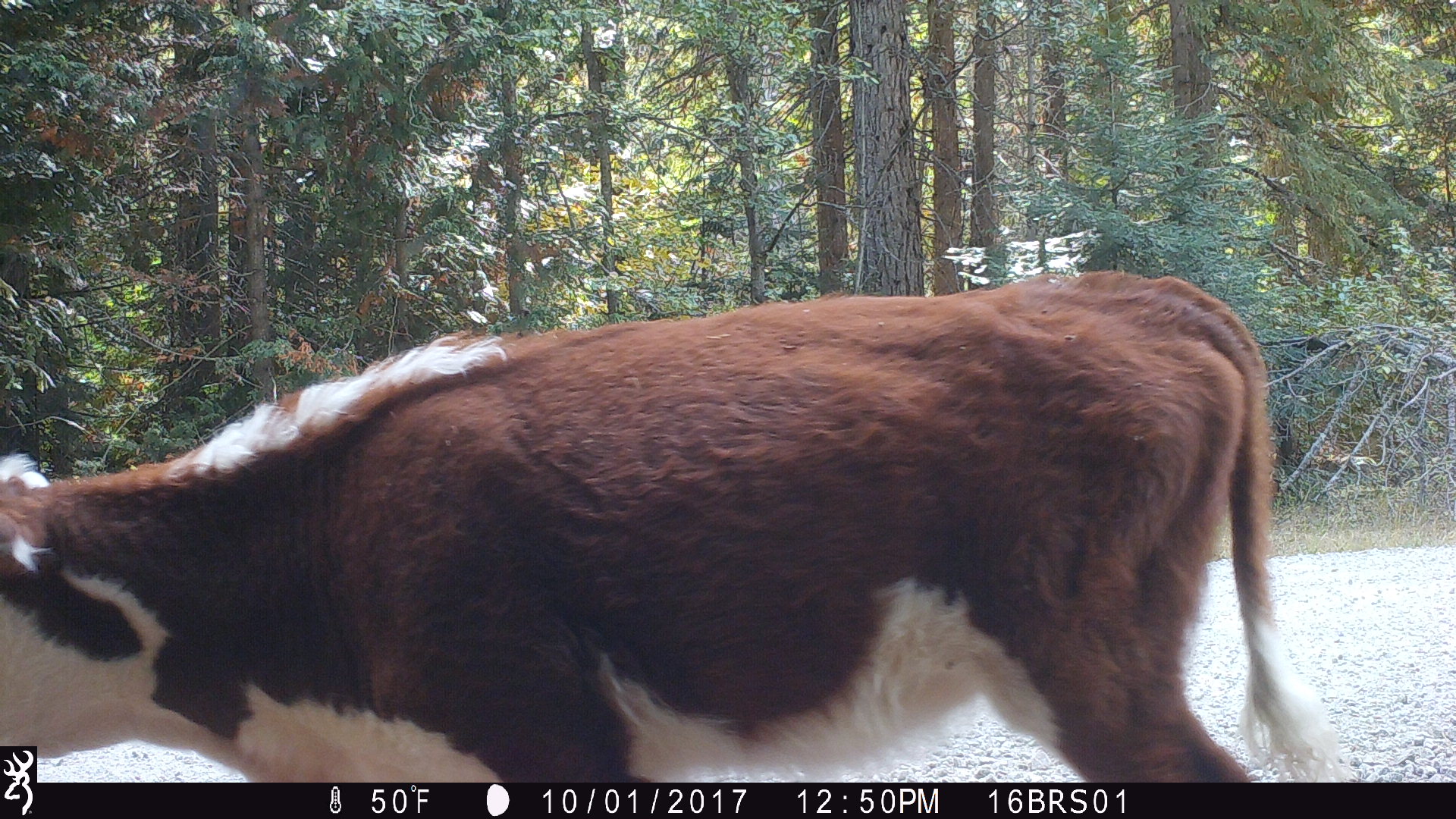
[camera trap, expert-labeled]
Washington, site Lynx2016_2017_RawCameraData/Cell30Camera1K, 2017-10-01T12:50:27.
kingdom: Animalia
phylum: Chordata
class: Mammalia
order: Artiodactyla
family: Bovidae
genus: Bos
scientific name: Bos taurus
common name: domestic cattle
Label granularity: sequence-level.